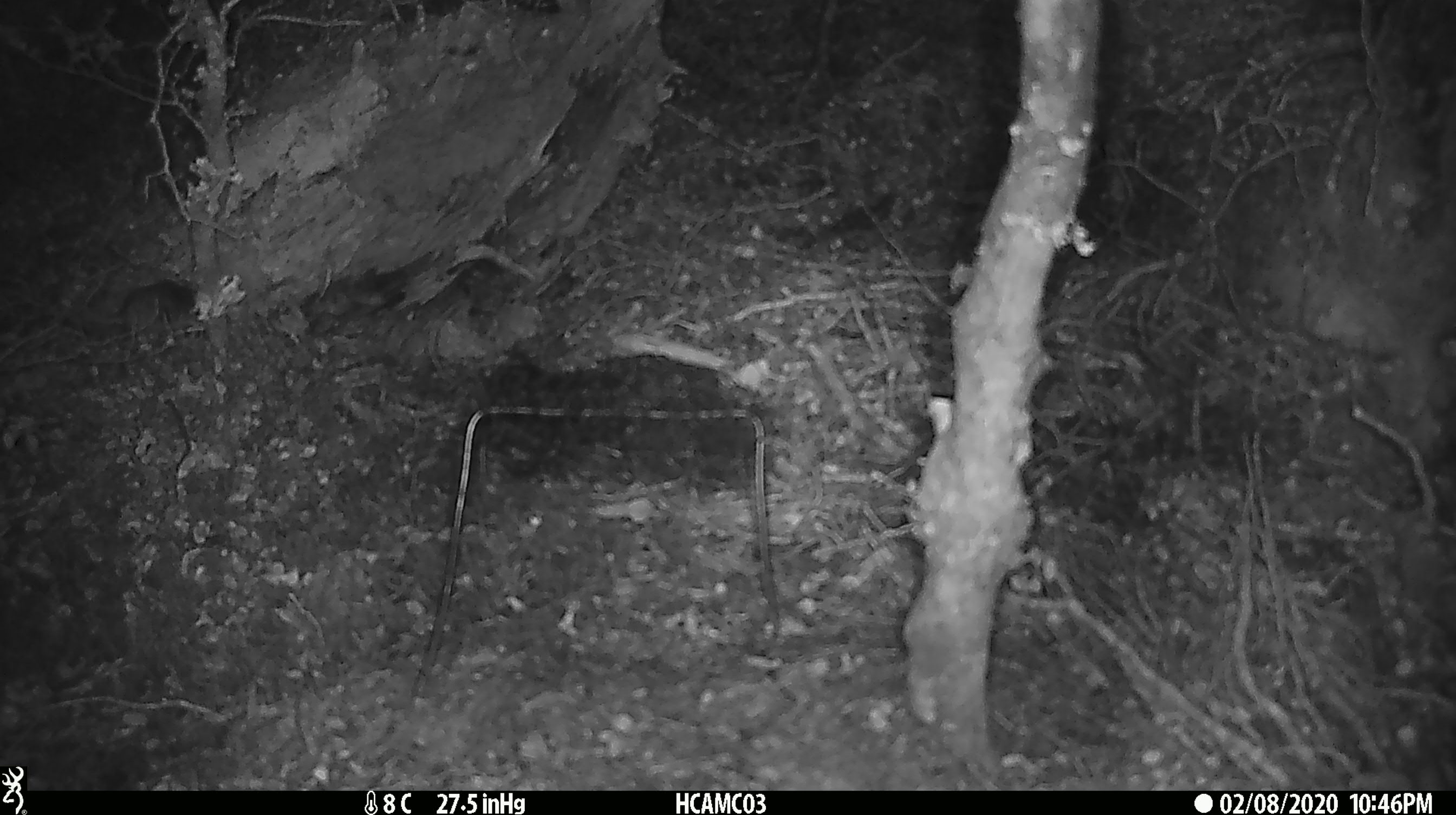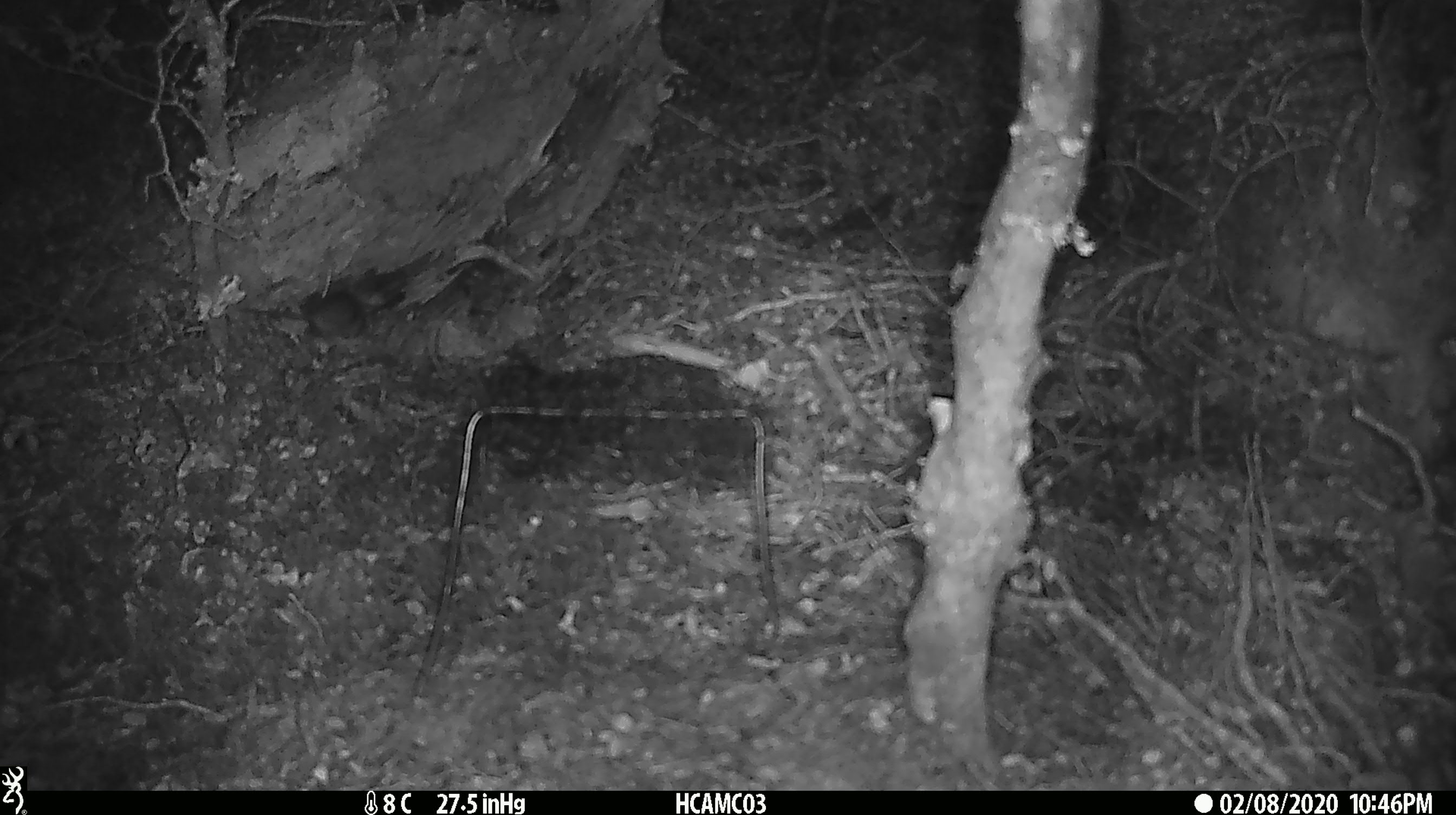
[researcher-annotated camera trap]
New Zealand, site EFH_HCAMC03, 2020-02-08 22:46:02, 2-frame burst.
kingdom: Animalia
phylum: Chordata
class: Mammalia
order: Rodentia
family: Muridae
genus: Mus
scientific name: Mus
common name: mouse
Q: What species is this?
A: Mouse (Mus).